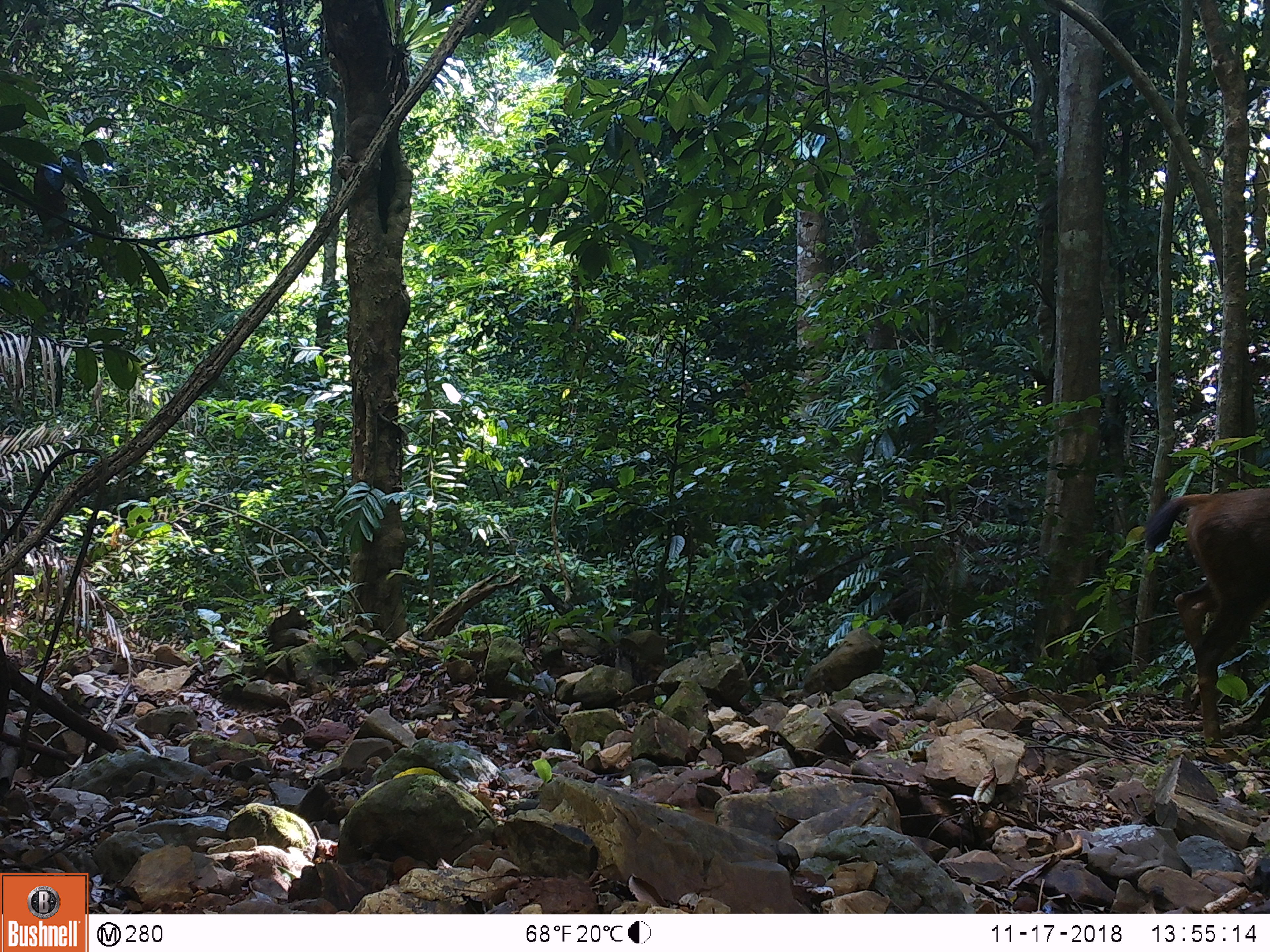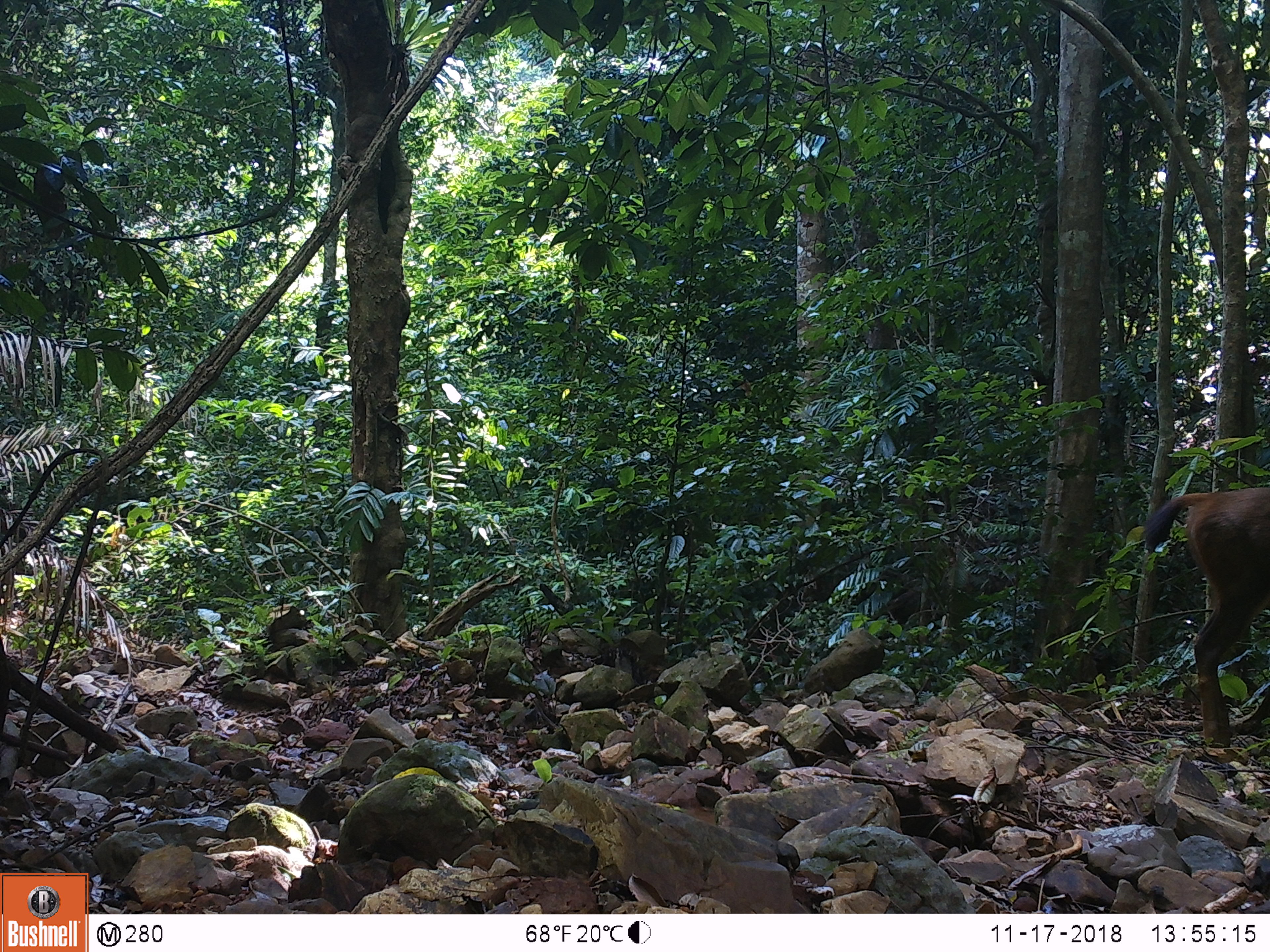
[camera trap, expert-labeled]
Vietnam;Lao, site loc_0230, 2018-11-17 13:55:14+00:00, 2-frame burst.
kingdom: Animalia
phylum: Chordata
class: Mammalia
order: Artiodactyla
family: Cervidae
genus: Rusa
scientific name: Rusa unicolor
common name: sambar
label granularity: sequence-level